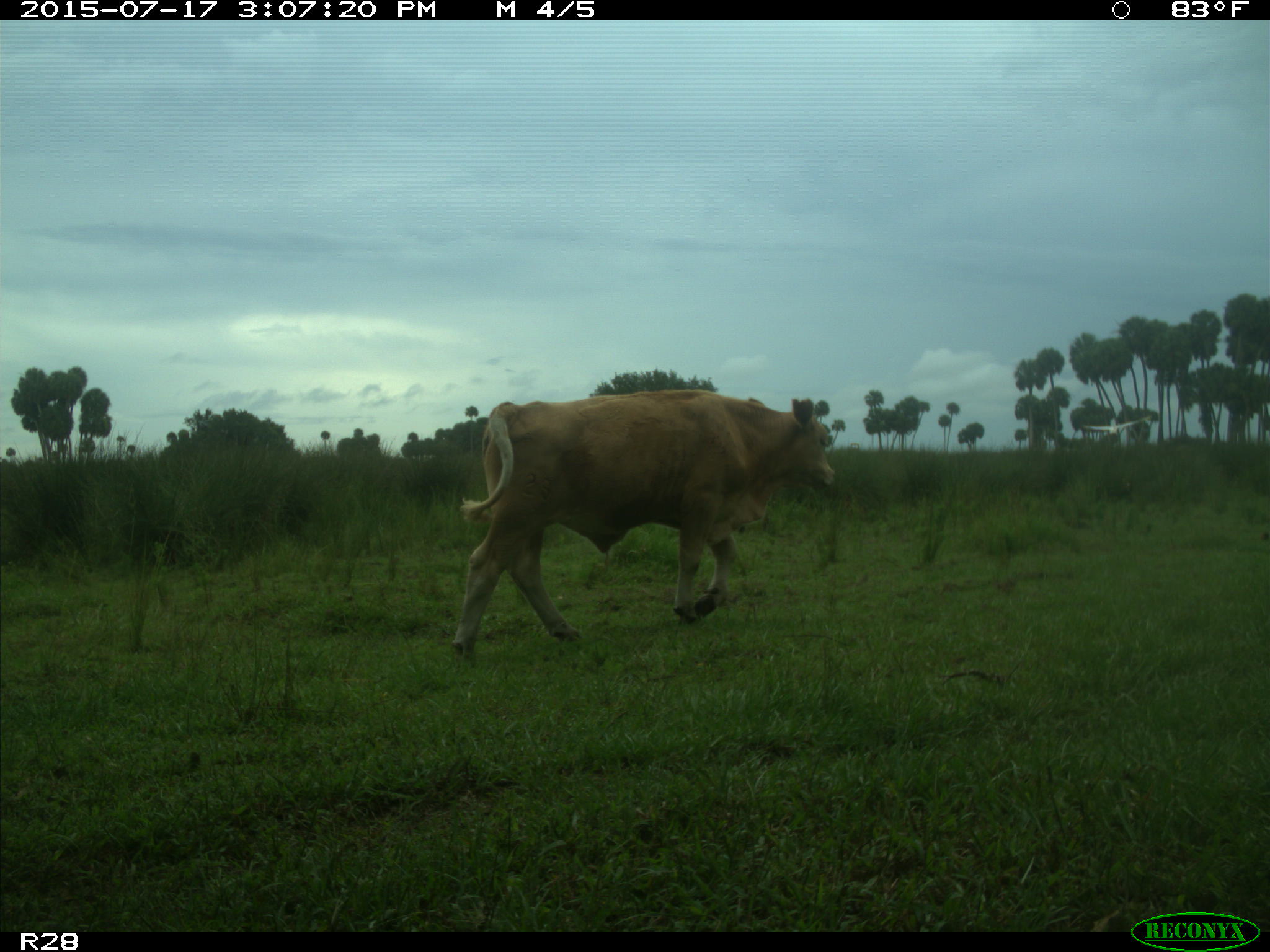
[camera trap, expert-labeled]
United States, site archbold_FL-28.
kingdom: Animalia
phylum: Chordata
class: Mammalia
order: Artiodactyla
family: Bovidae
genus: Bos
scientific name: Bos taurus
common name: domestic cow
Bos taurus (domestic cow).